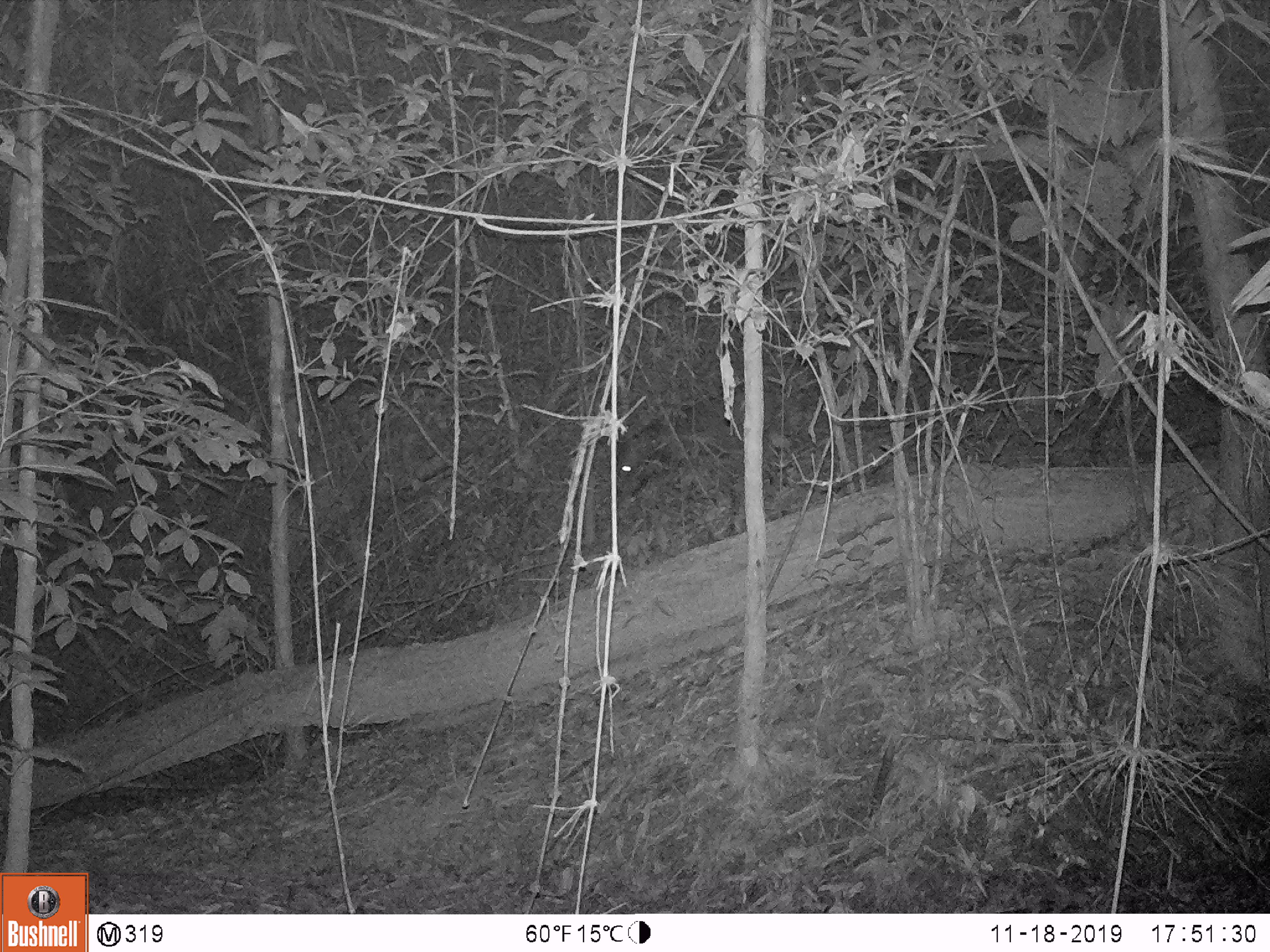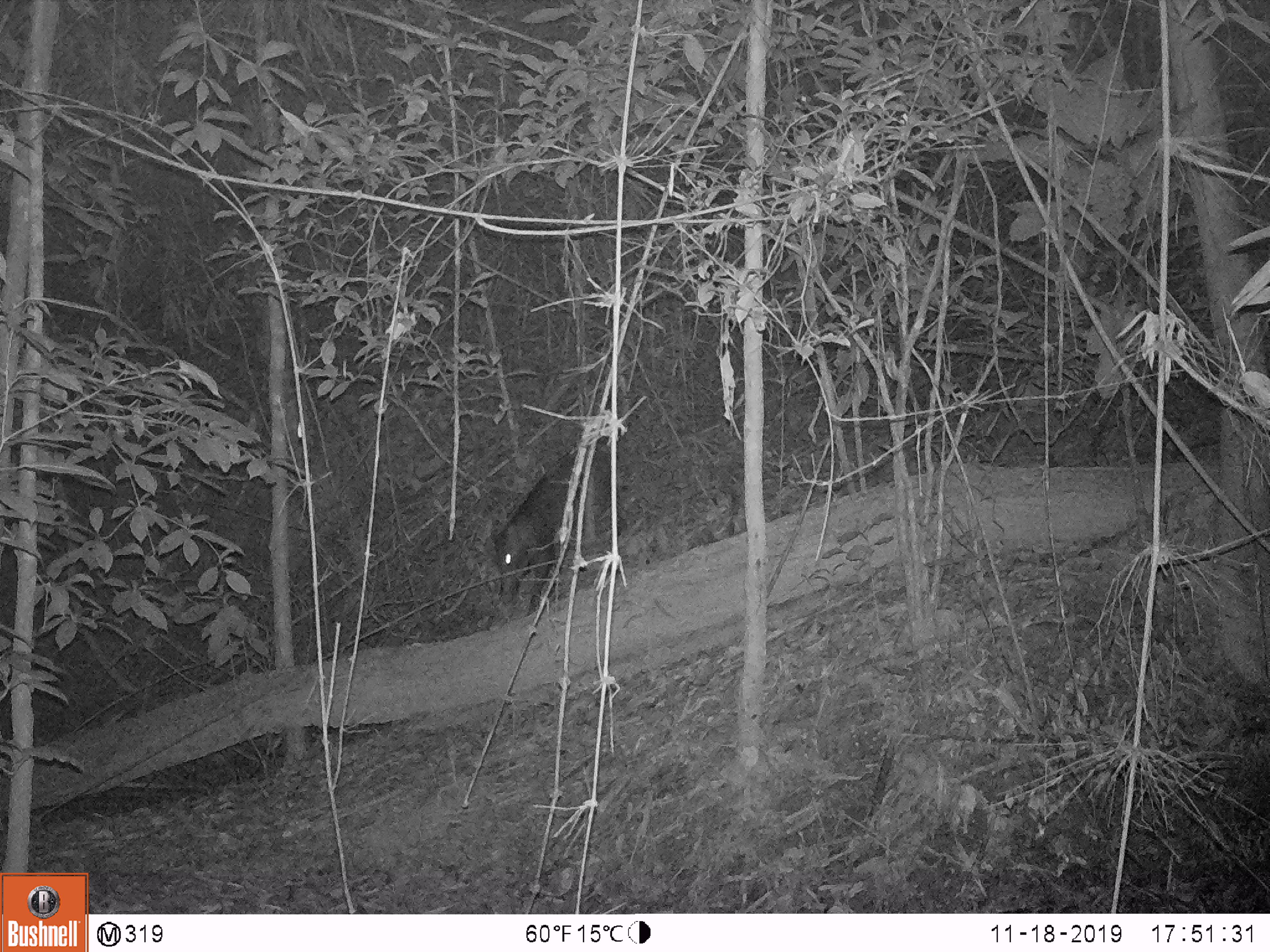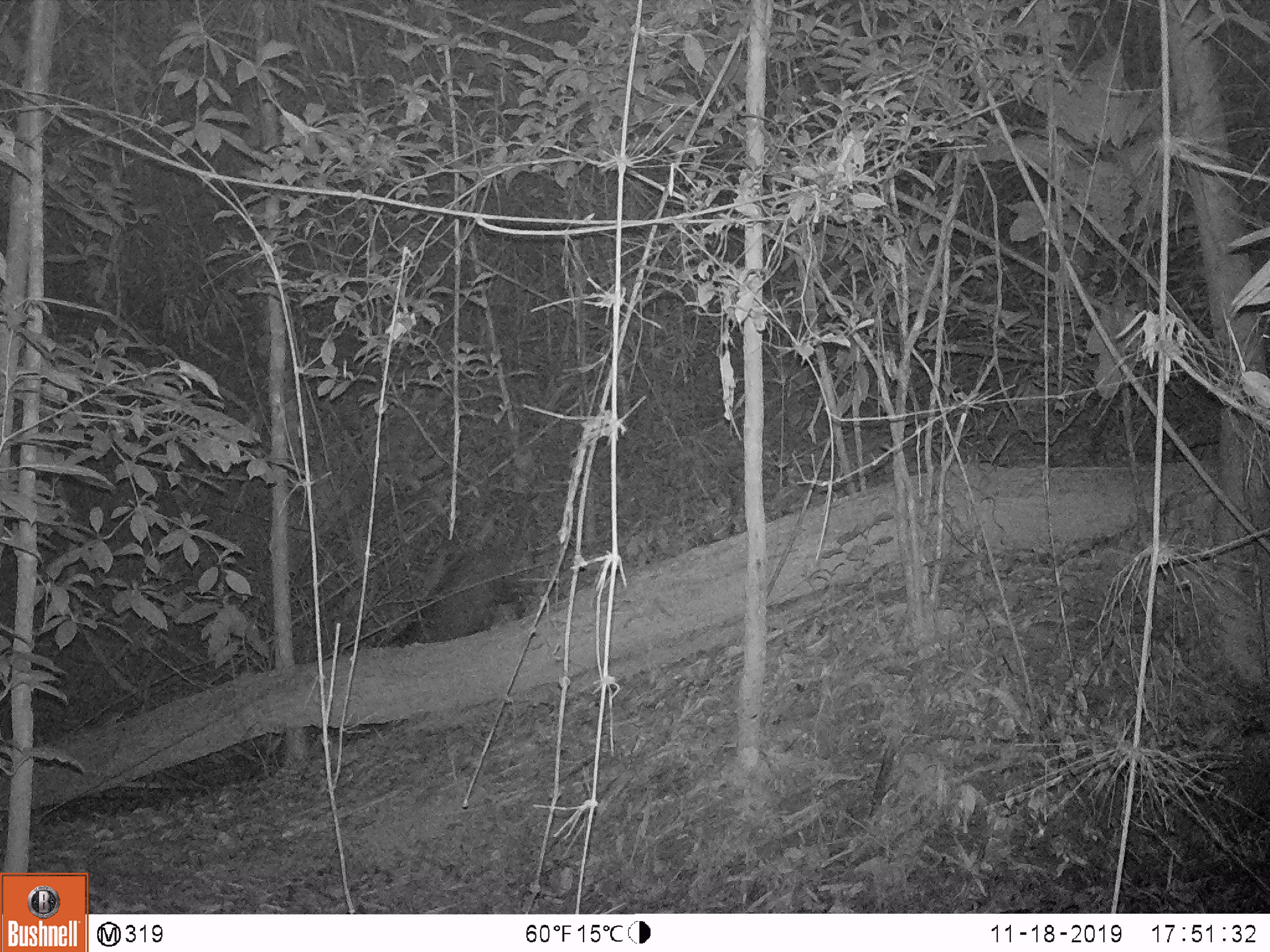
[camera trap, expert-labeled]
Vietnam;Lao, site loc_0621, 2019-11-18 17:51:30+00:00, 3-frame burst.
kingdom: Animalia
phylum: Chordata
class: Mammalia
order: Artiodactyla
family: Suidae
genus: Sus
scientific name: Sus scrofa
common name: eurasian wild pig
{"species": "eurasian wild pig (Sus scrofa)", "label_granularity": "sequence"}